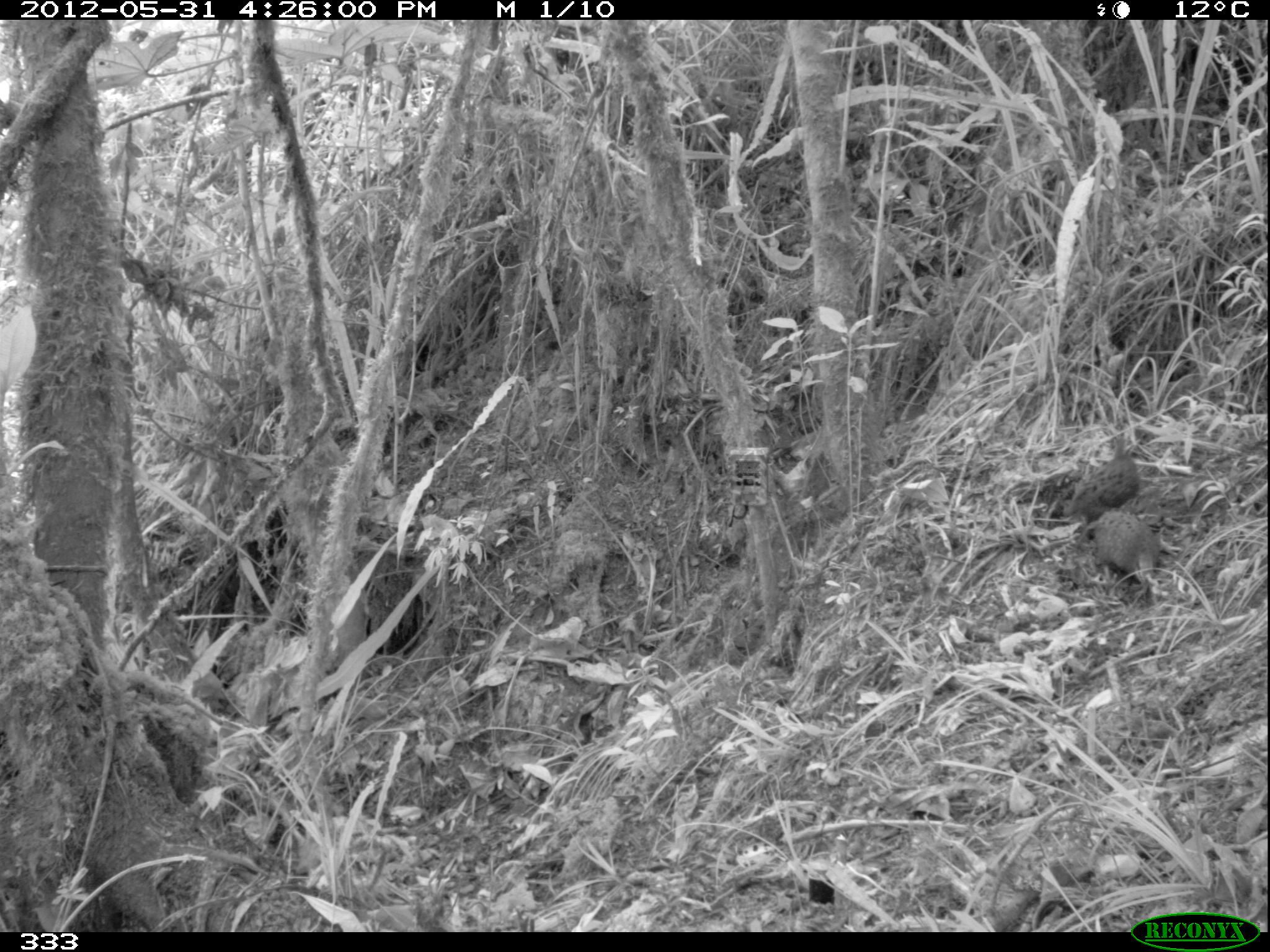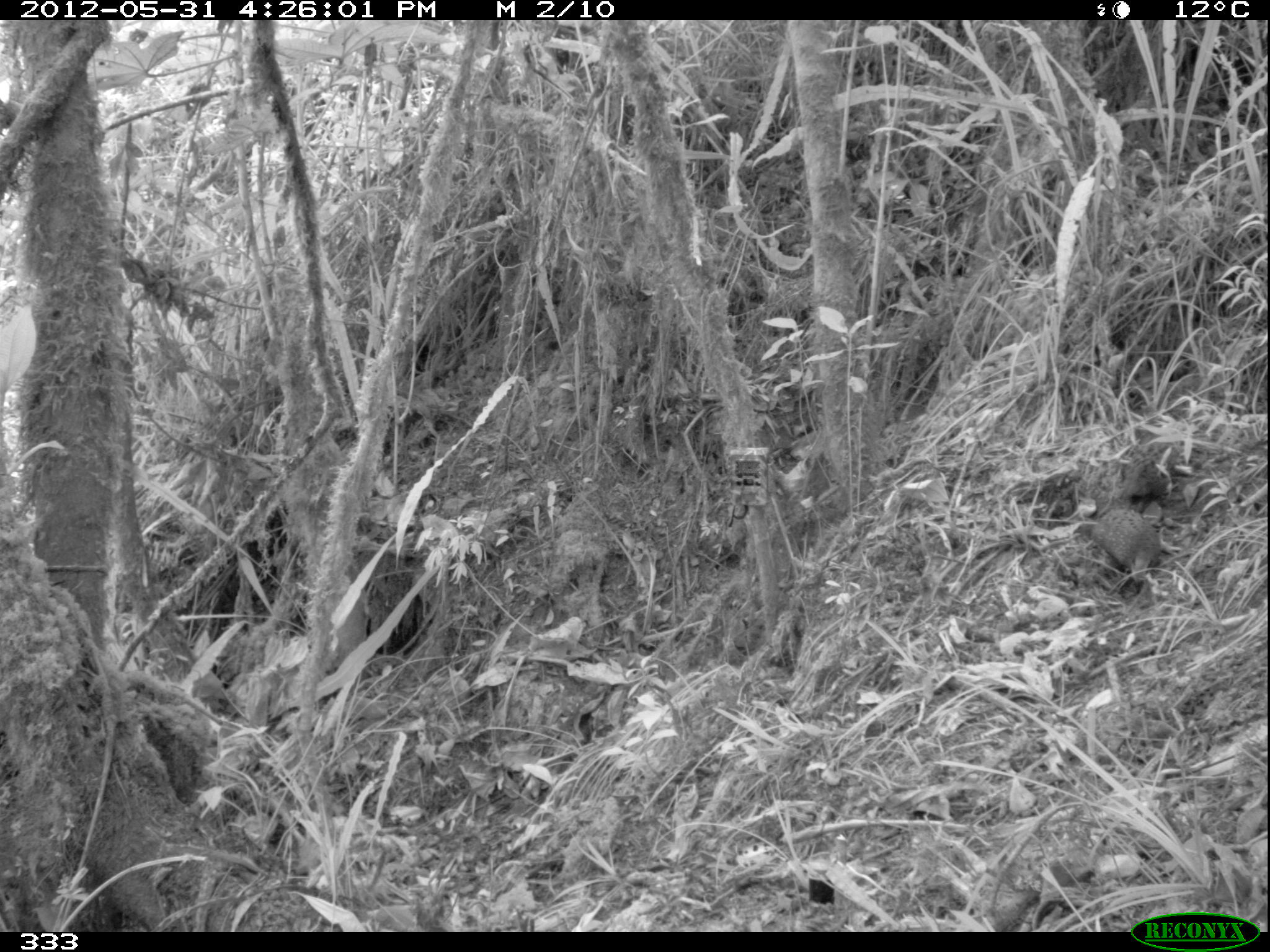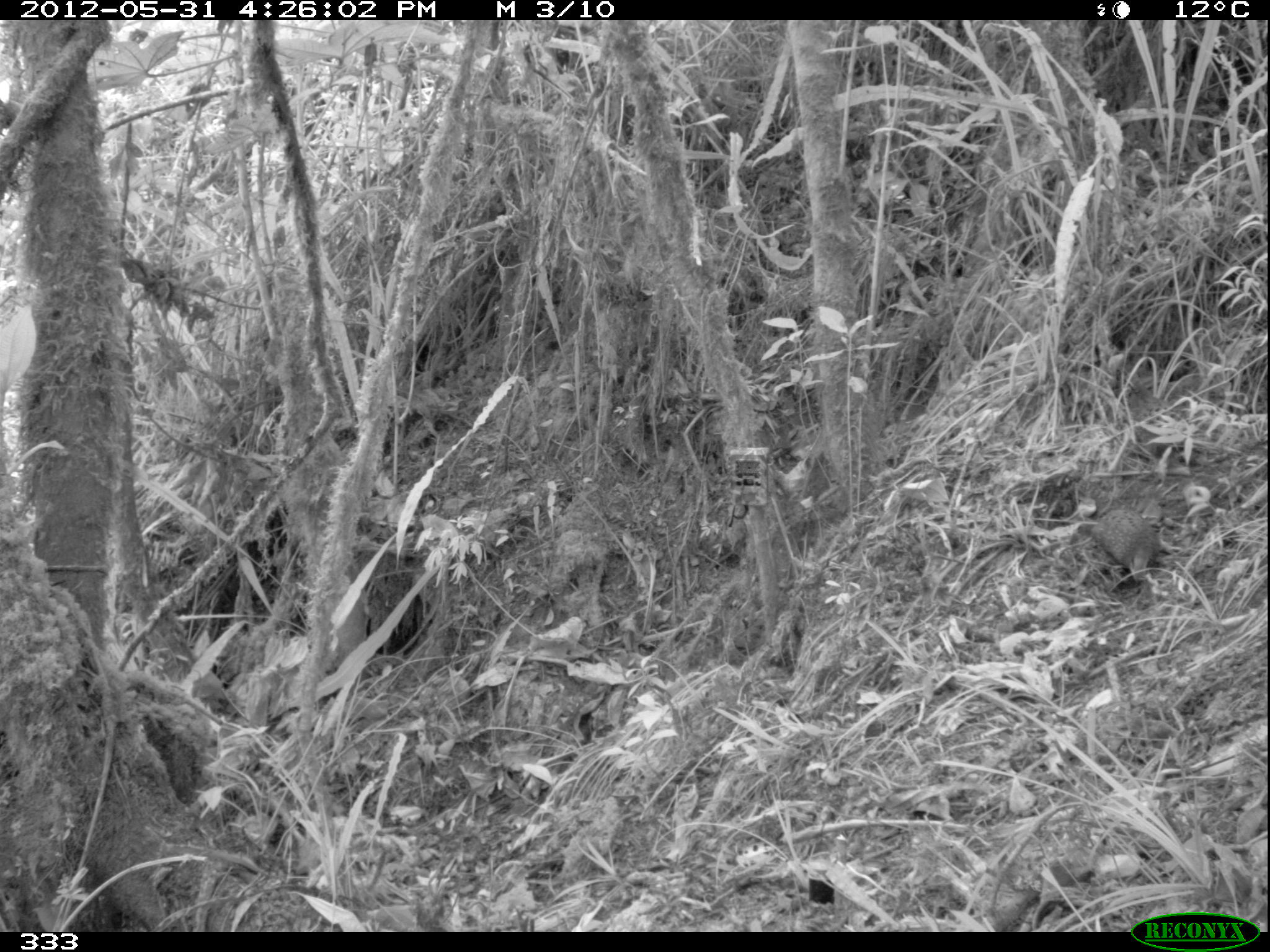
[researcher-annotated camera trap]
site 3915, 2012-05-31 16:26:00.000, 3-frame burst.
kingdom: Animalia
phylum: Chordata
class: Aves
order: Galliformes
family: Odontophoridae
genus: Odontophorus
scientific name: Odontophorus balliviani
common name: stripe-faced wood-quail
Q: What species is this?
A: Odontophorus balliviani (stripe-faced wood-quail).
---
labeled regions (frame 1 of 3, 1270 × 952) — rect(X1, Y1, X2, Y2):
odontophorus balliviani: rect(1066, 437, 1140, 521); rect(1092, 509, 1159, 578)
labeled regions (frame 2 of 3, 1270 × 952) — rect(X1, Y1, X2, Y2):
odontophorus balliviani: rect(1072, 508, 1161, 583)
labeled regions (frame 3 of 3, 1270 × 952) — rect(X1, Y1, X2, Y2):
odontophorus balliviani: rect(1091, 508, 1160, 581)